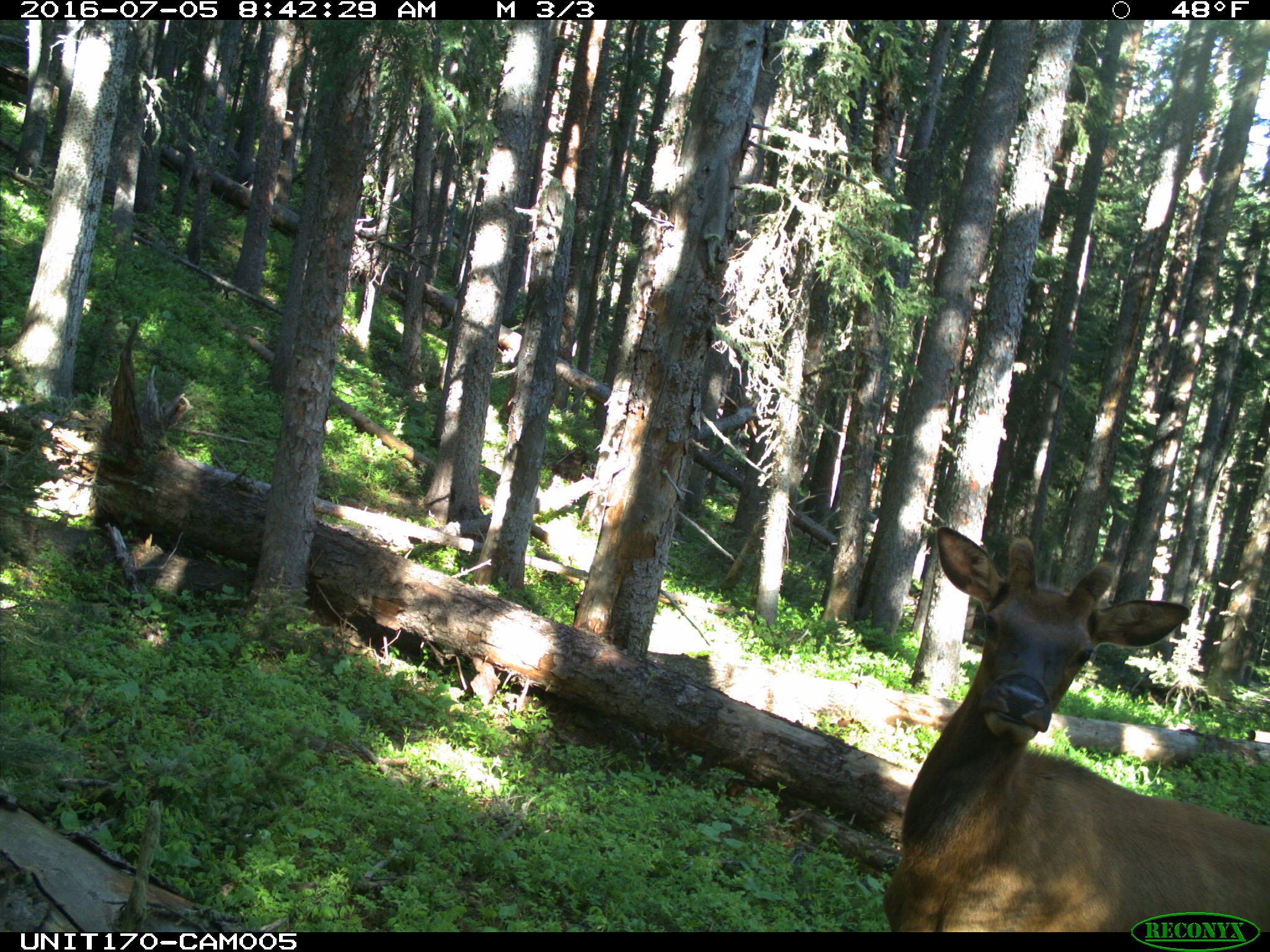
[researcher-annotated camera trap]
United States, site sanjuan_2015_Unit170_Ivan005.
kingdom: Animalia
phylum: Chordata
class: Mammalia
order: Artiodactyla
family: Cervidae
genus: Cervus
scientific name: Cervus elaphus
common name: red deer